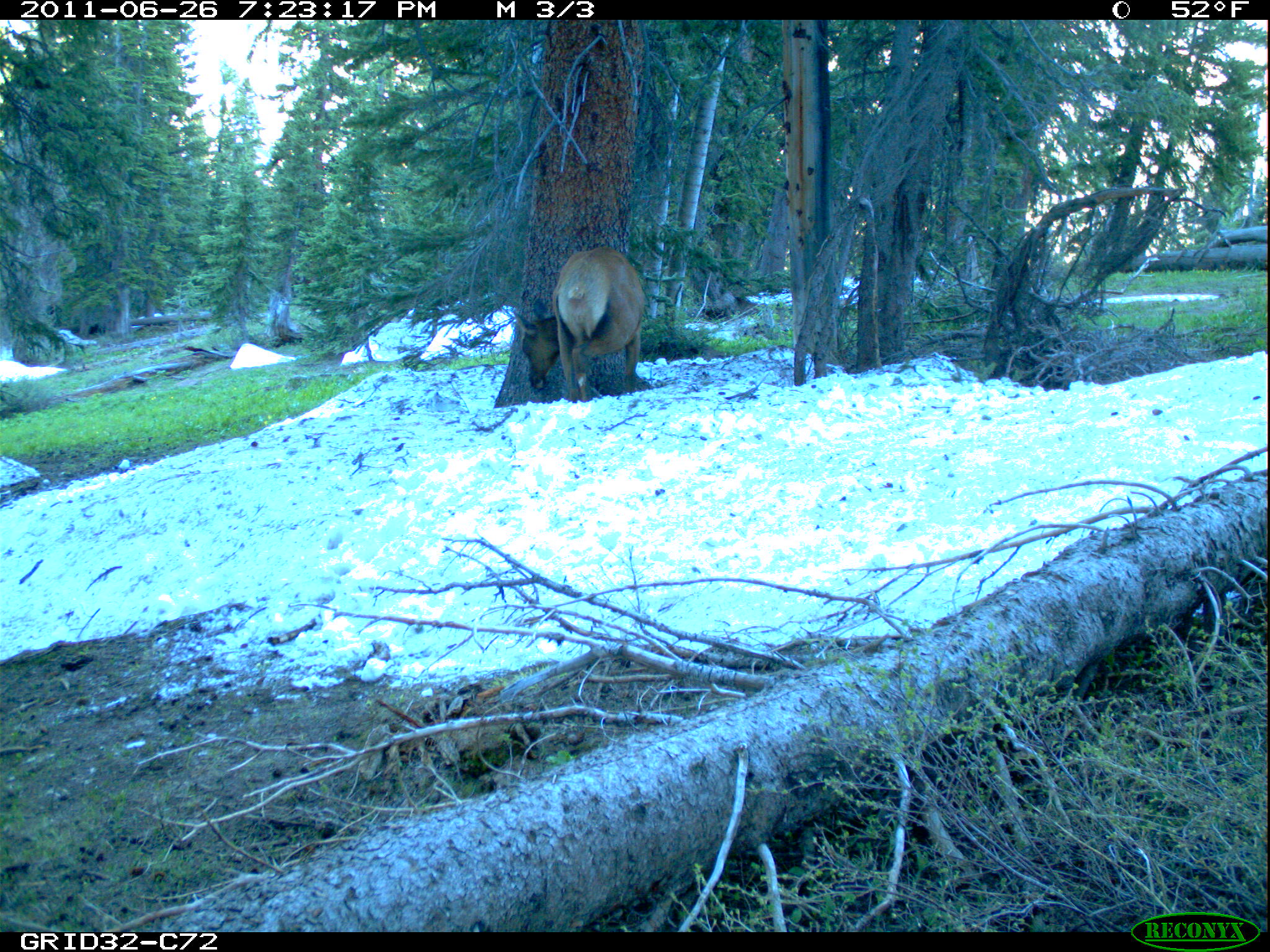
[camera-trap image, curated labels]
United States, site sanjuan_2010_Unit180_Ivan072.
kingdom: Animalia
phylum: Chordata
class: Mammalia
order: Artiodactyla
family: Cervidae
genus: Cervus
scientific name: Cervus elaphus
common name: red deer